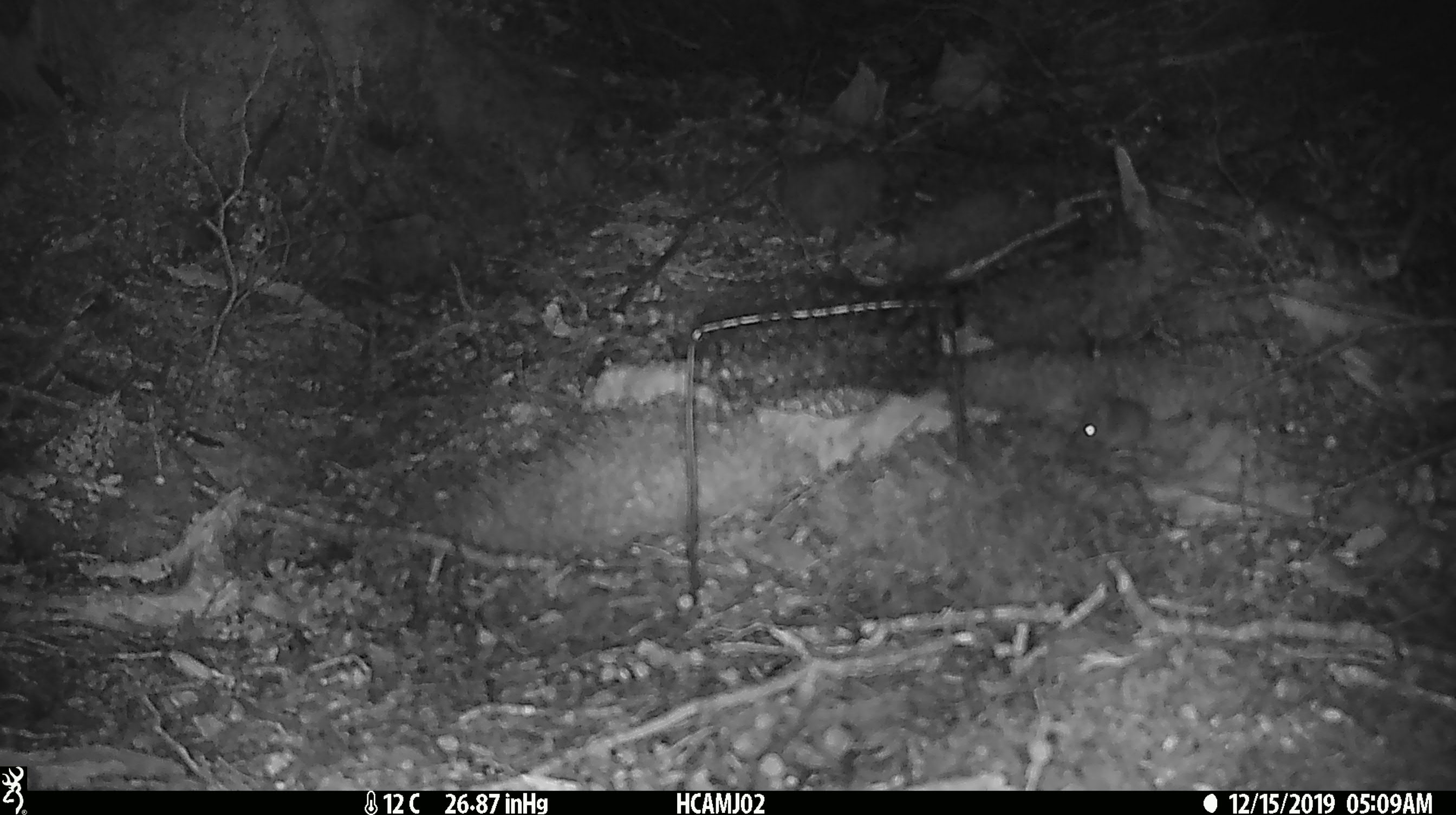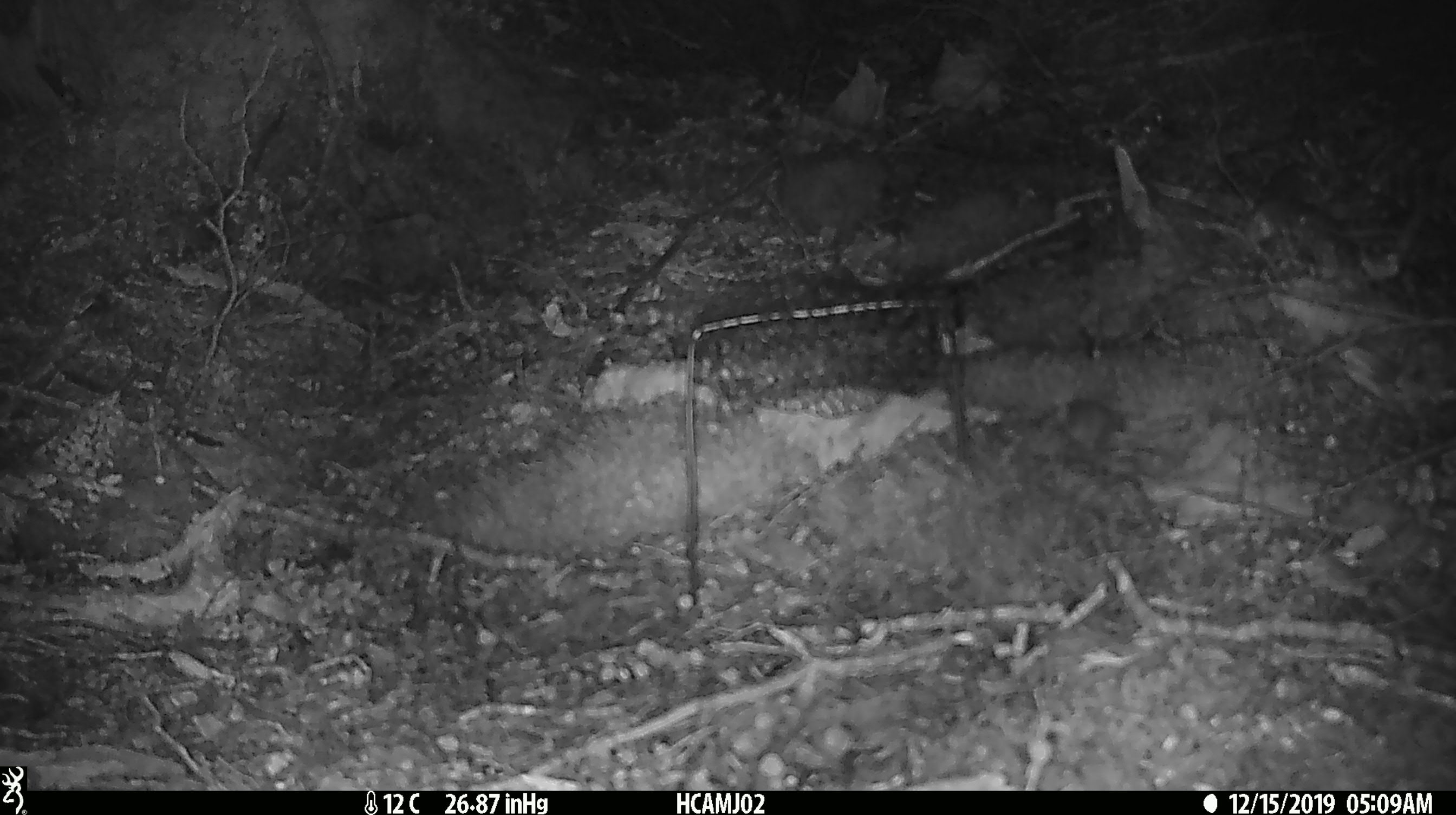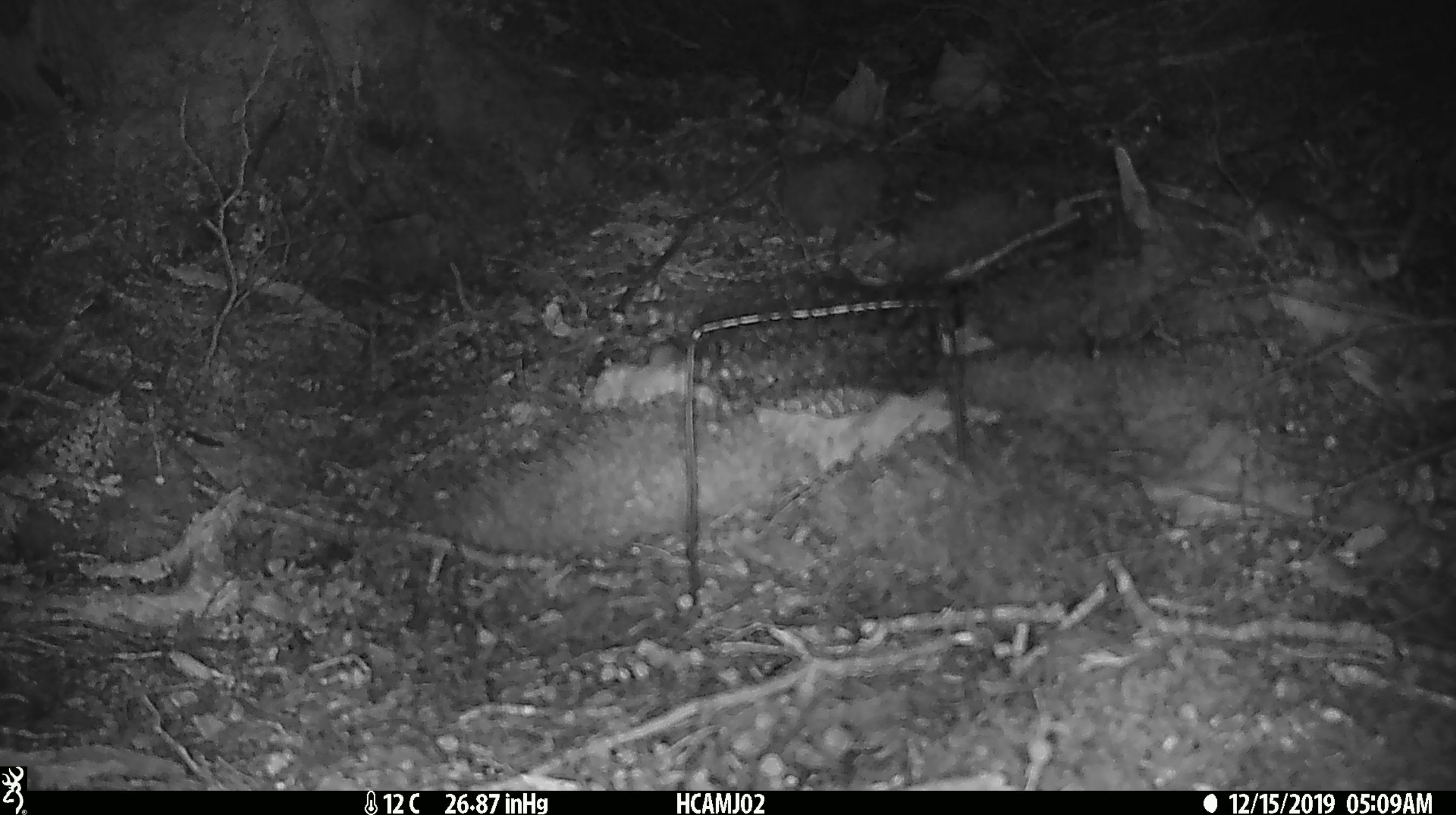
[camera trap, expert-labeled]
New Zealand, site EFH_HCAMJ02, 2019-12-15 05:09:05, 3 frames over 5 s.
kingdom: Animalia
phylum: Chordata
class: Mammalia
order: Rodentia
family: Muridae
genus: Mus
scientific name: Mus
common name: mouse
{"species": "mouse (Mus)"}